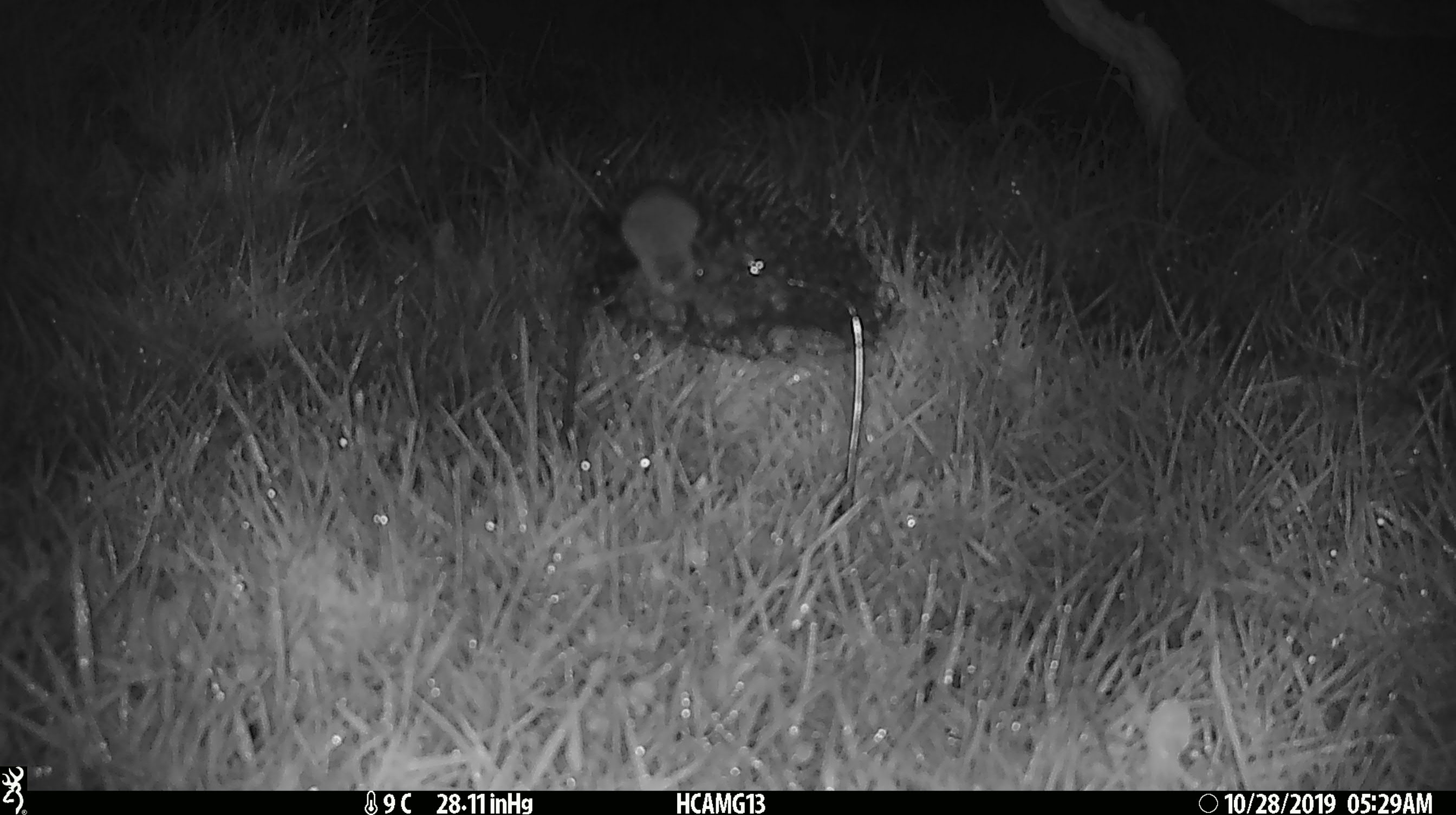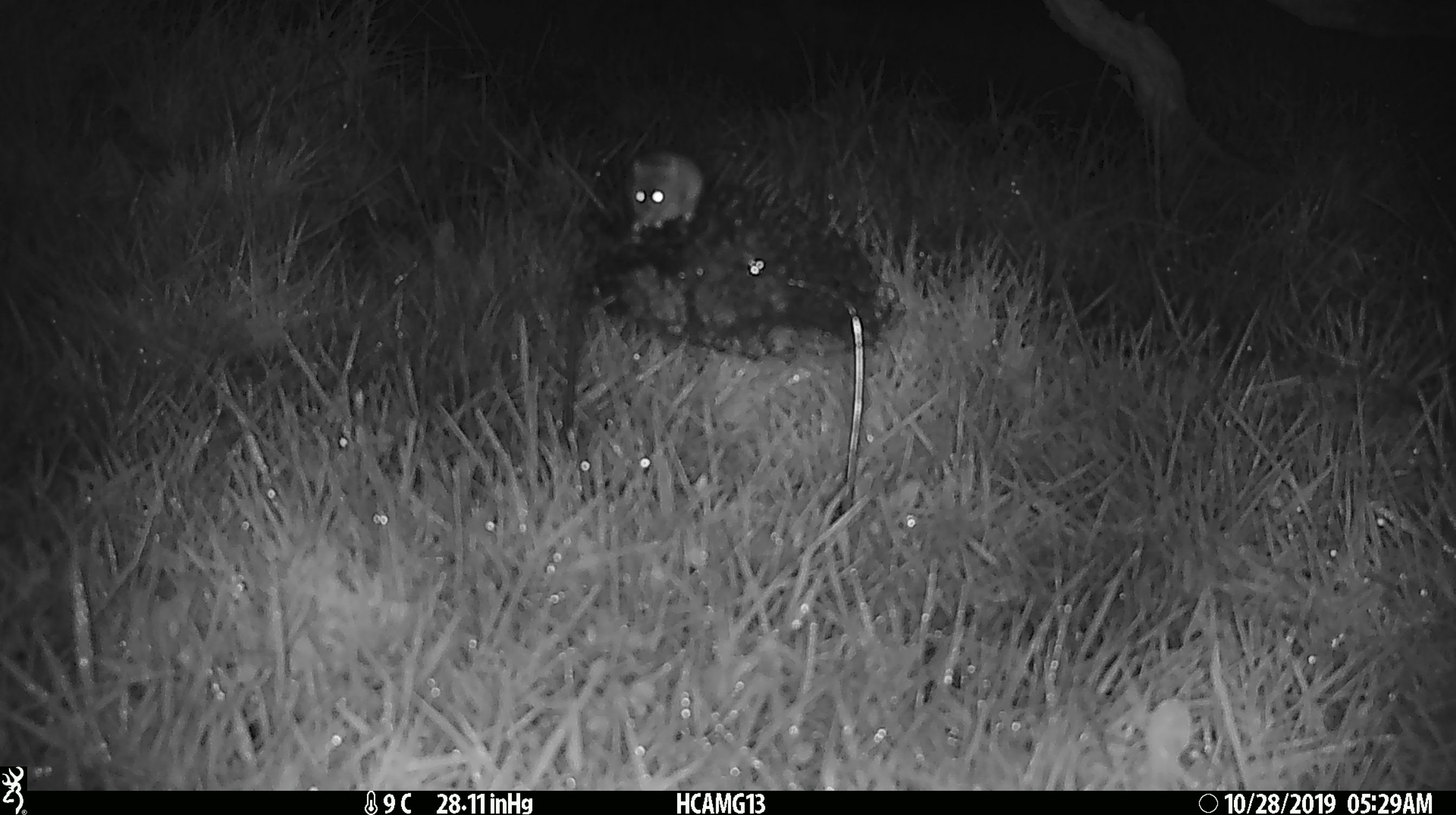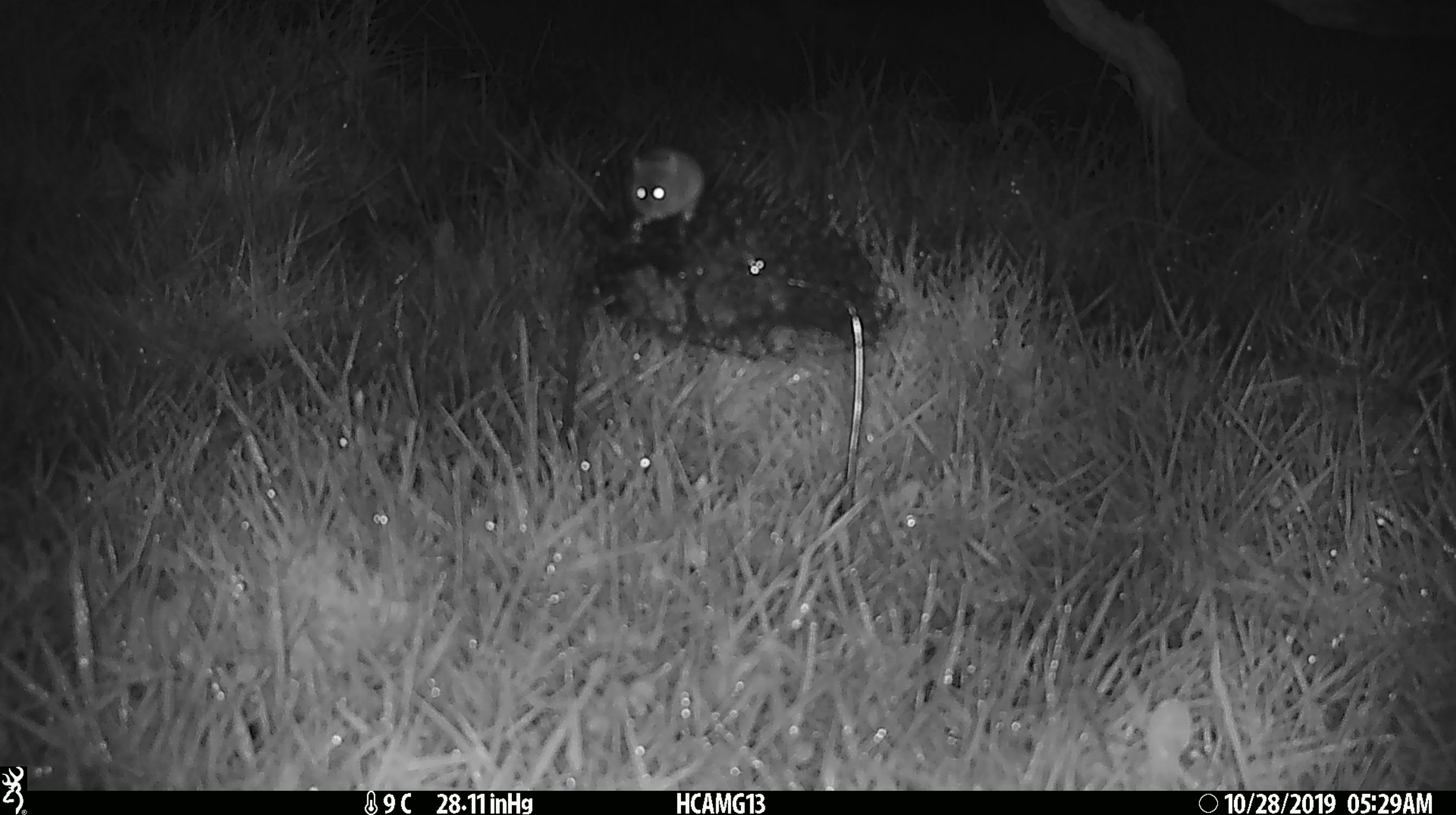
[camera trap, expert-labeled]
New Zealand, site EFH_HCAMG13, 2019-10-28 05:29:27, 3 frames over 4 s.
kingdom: Animalia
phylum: Chordata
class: Mammalia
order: Rodentia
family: Muridae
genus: Mus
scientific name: Mus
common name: mouse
Mouse (Mus).